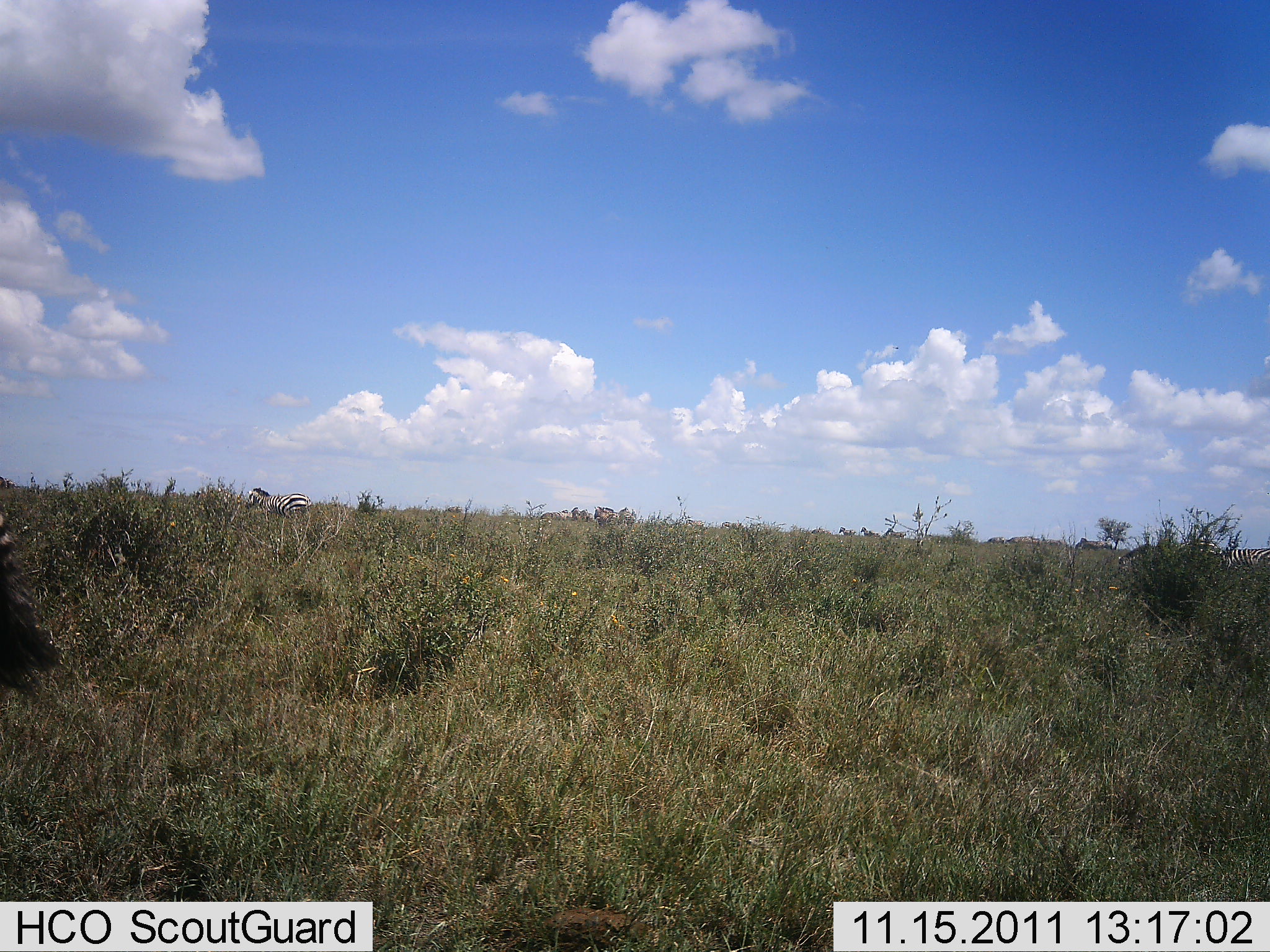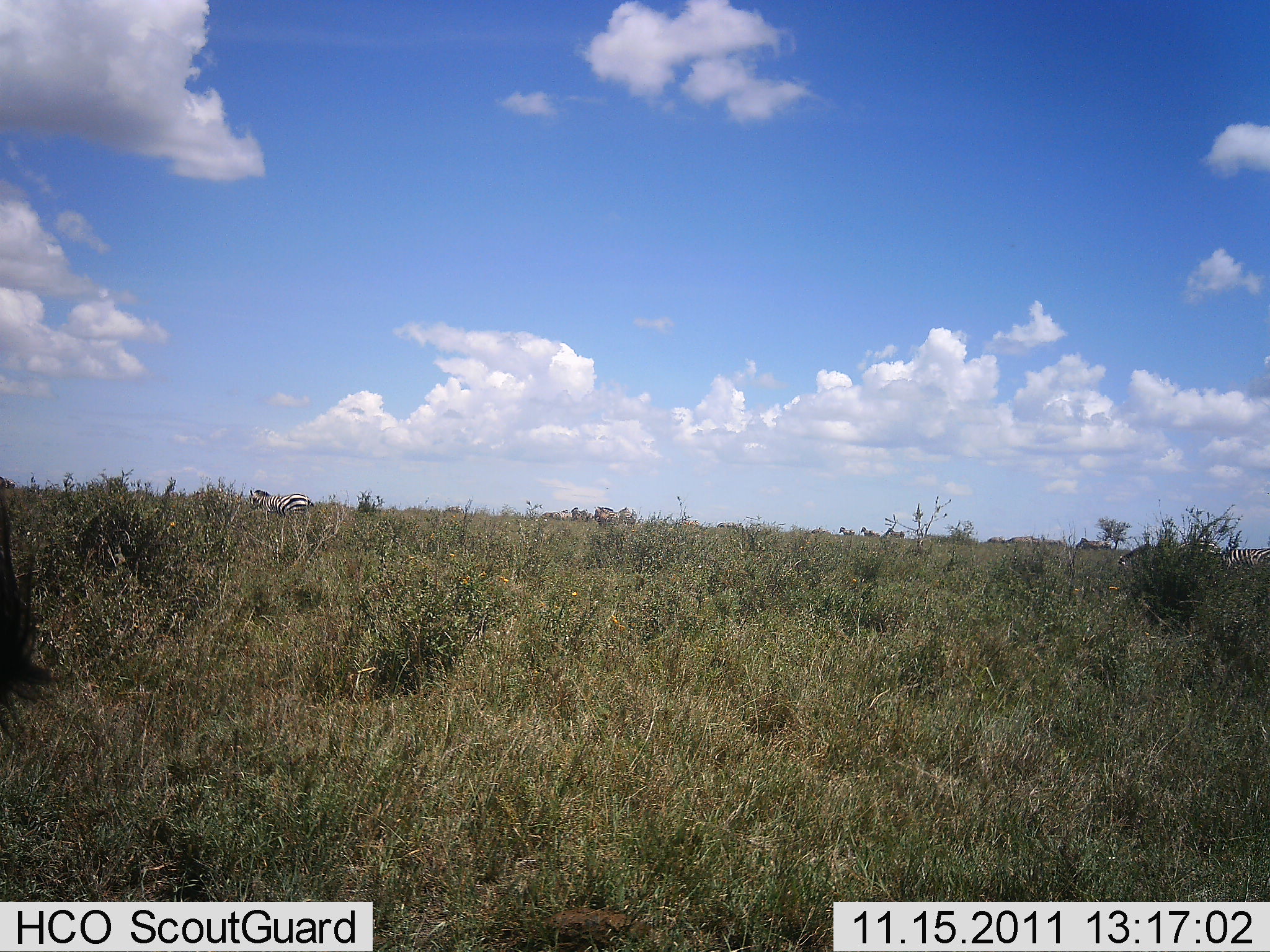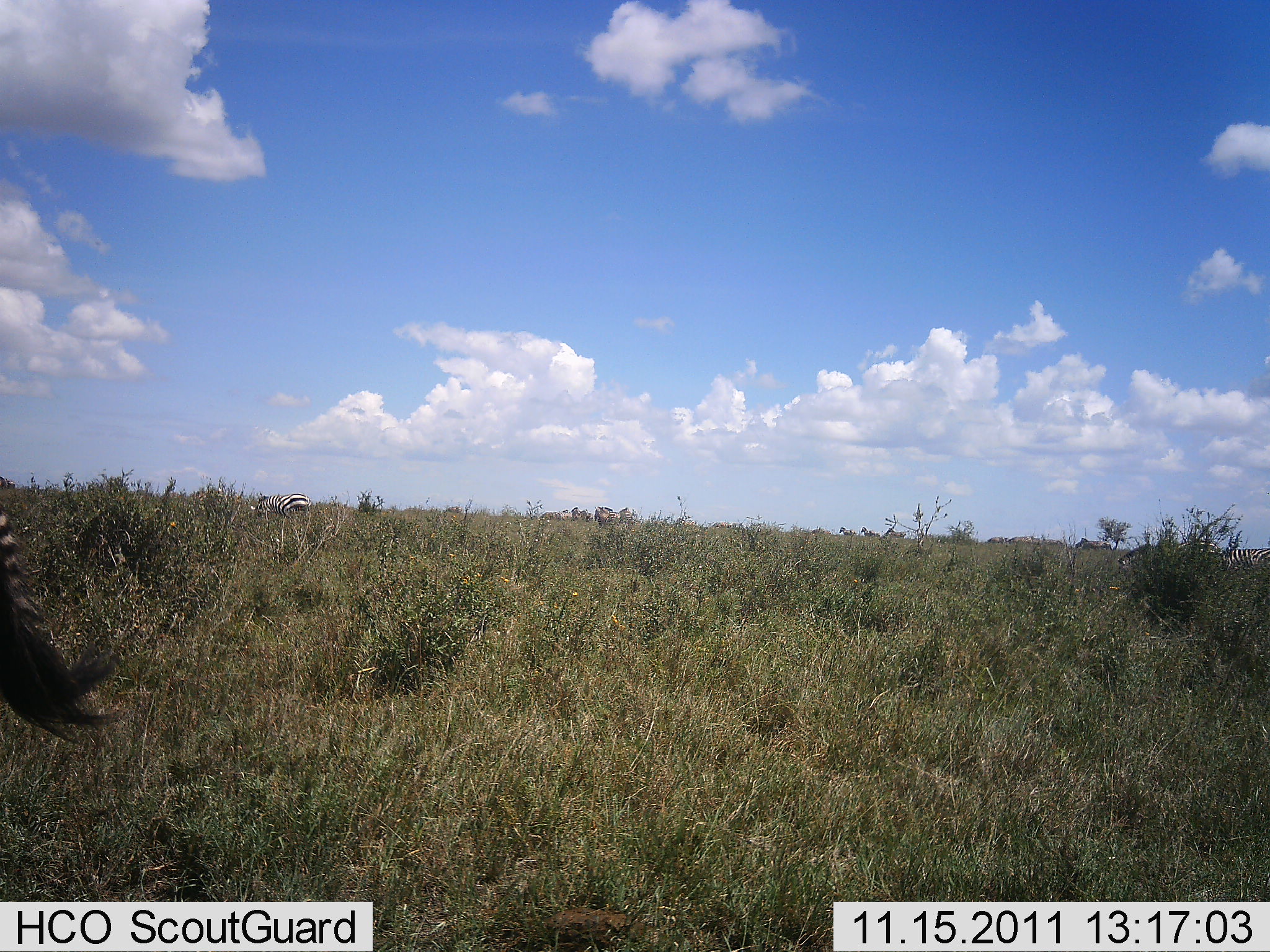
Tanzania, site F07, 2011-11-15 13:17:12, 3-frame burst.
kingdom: Animalia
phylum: Chordata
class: Mammalia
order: Perissodactyla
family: Equidae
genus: Equus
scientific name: Equus quagga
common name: plains zebra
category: zebra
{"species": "zebra (plains zebra) (Equus quagga)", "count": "2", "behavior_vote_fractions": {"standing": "67%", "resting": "0%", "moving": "33%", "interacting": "0%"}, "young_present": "0%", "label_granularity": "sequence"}